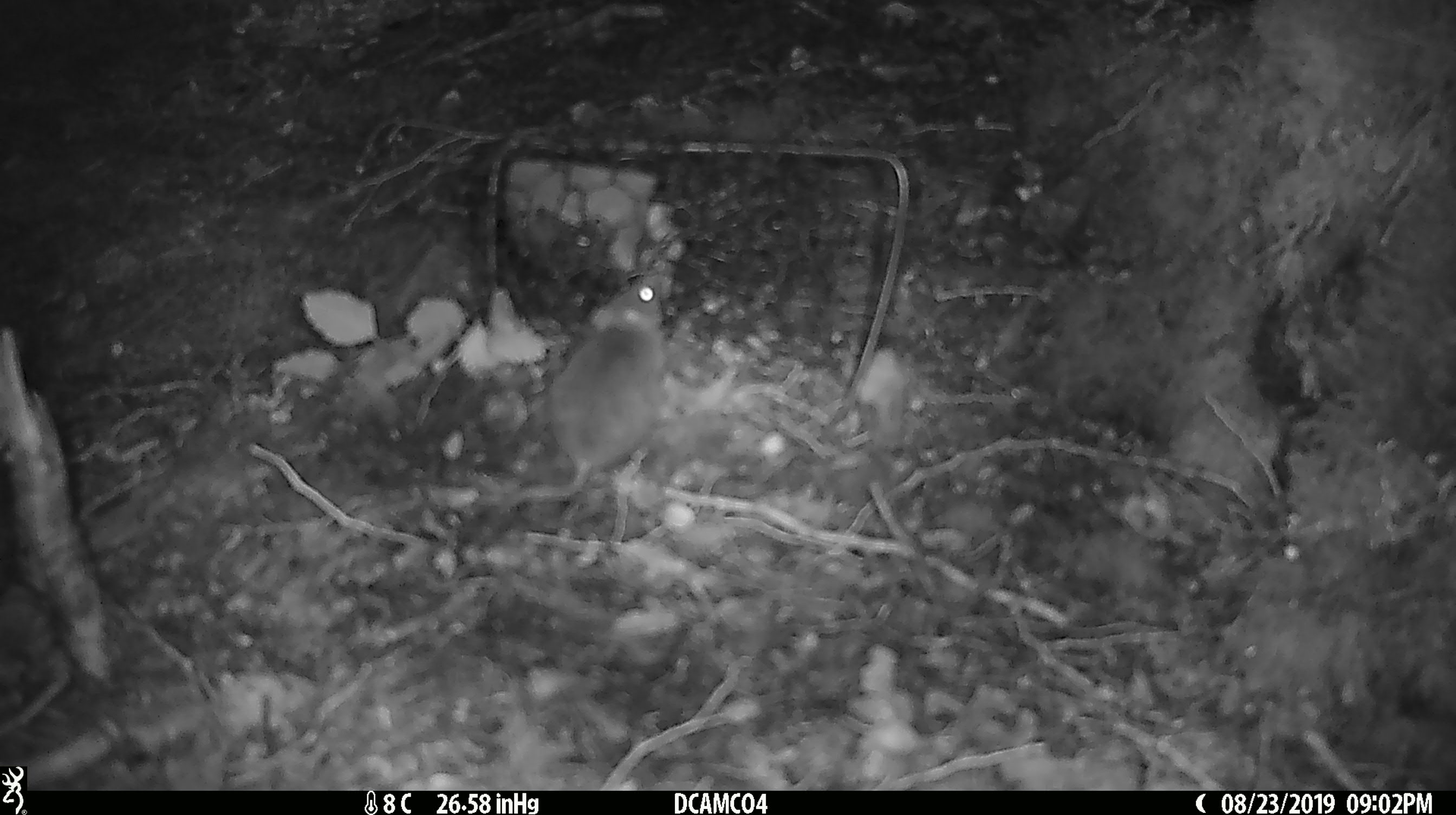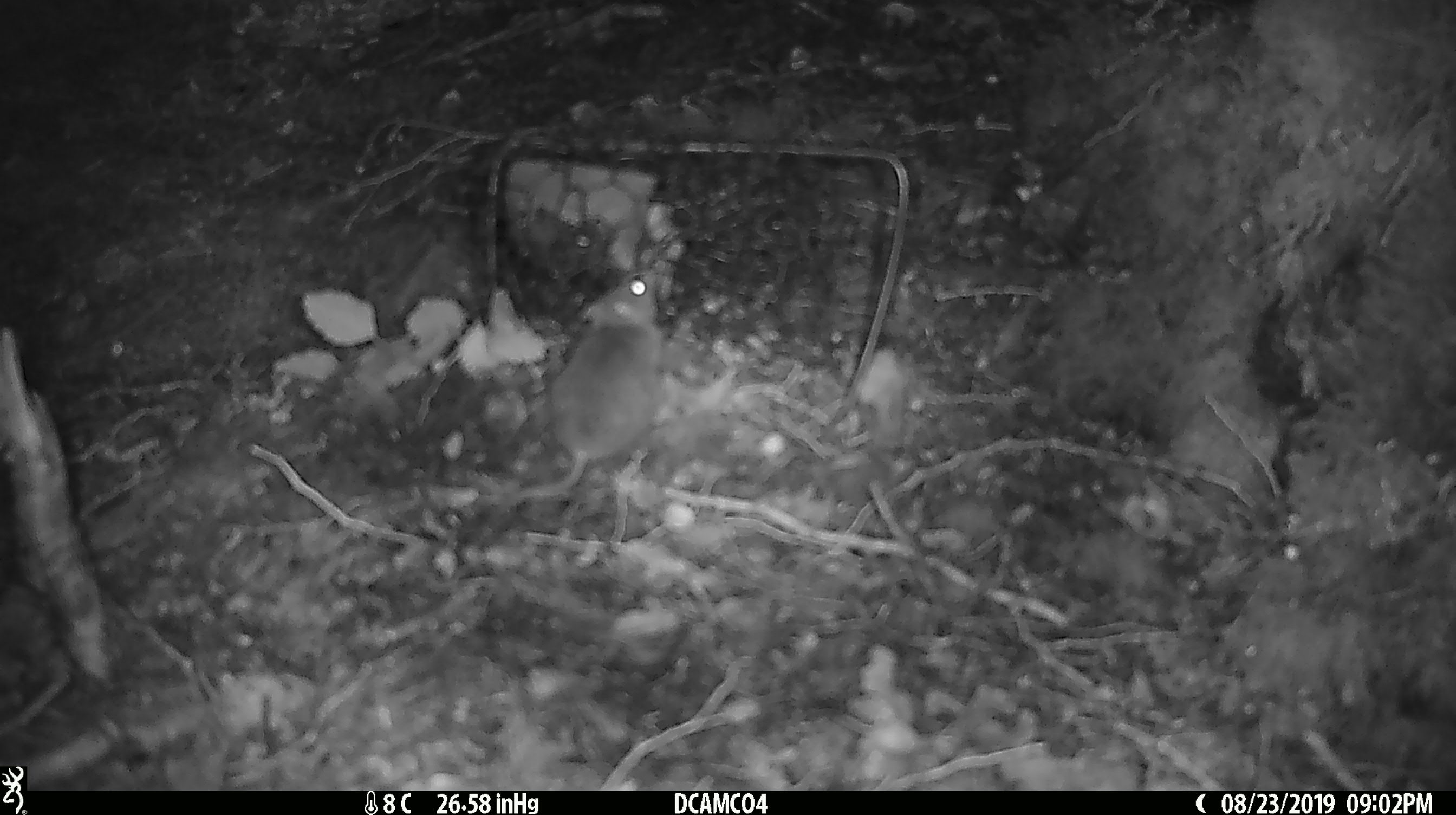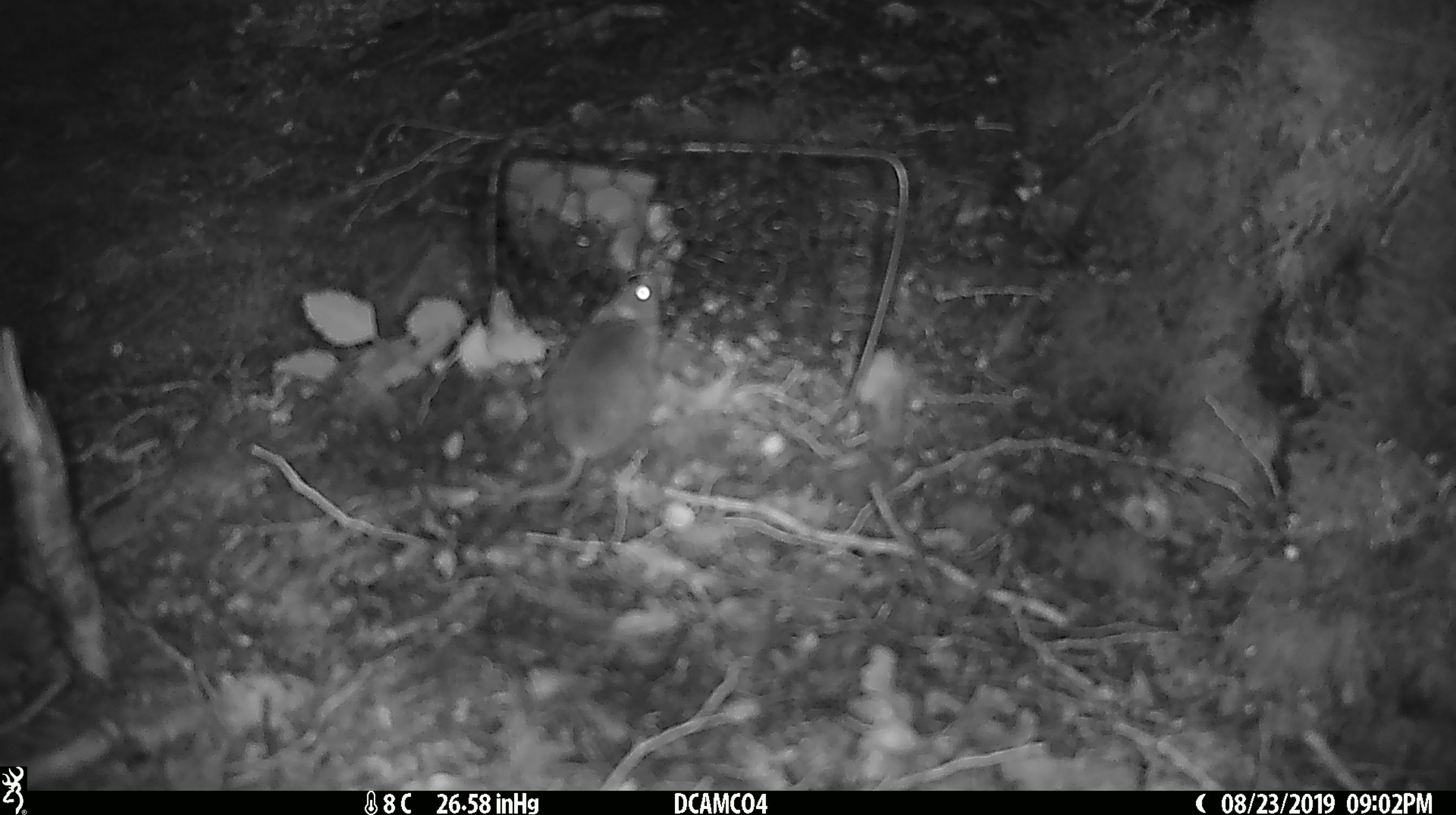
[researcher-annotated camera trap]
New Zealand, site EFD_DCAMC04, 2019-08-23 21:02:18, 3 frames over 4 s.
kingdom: Animalia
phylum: Chordata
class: Mammalia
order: Rodentia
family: Muridae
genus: Mus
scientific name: Mus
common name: mouse